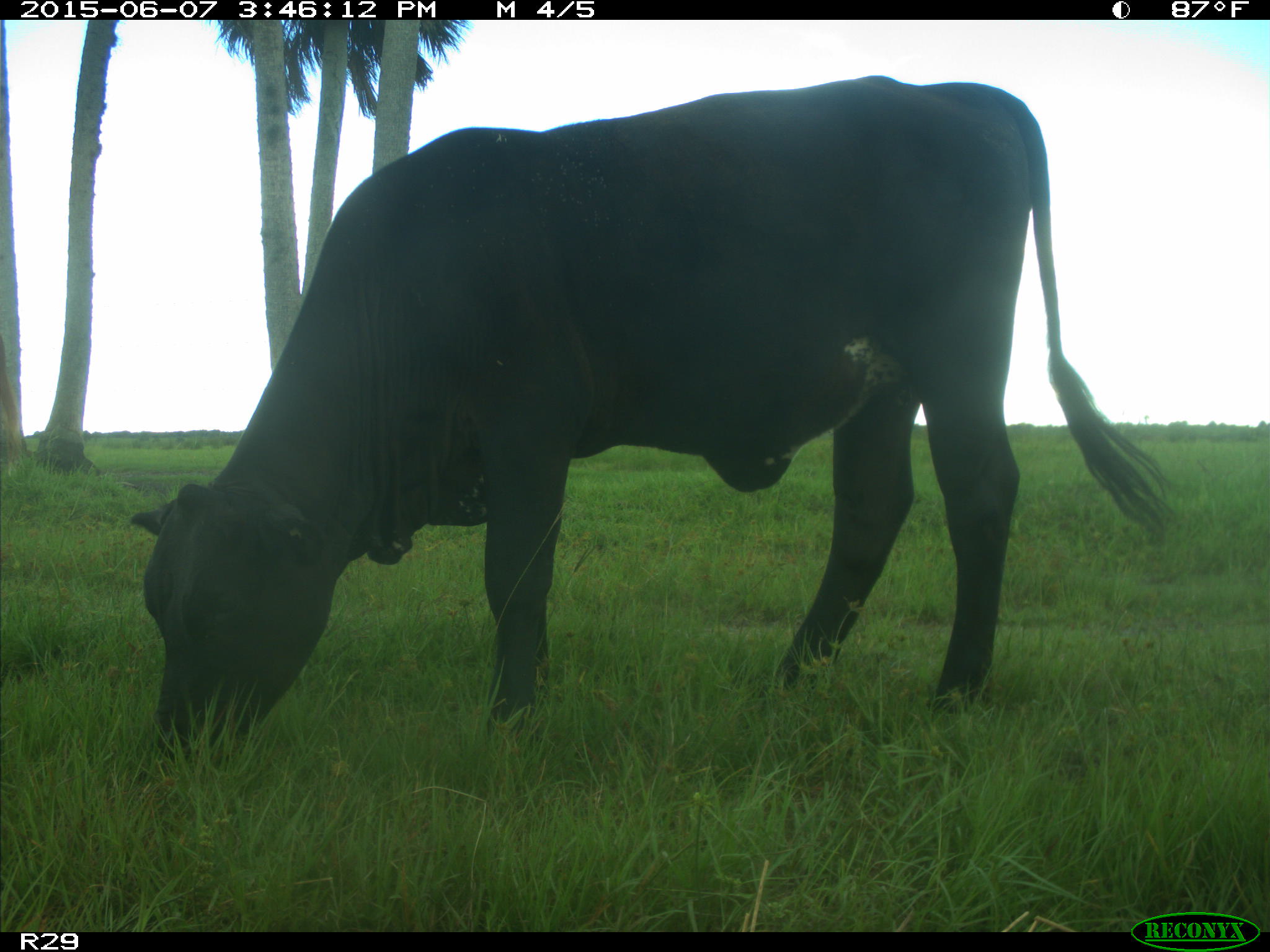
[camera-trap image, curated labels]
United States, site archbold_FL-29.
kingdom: Animalia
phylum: Chordata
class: Mammalia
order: Artiodactyla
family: Bovidae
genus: Bos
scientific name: Bos taurus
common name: domestic cow